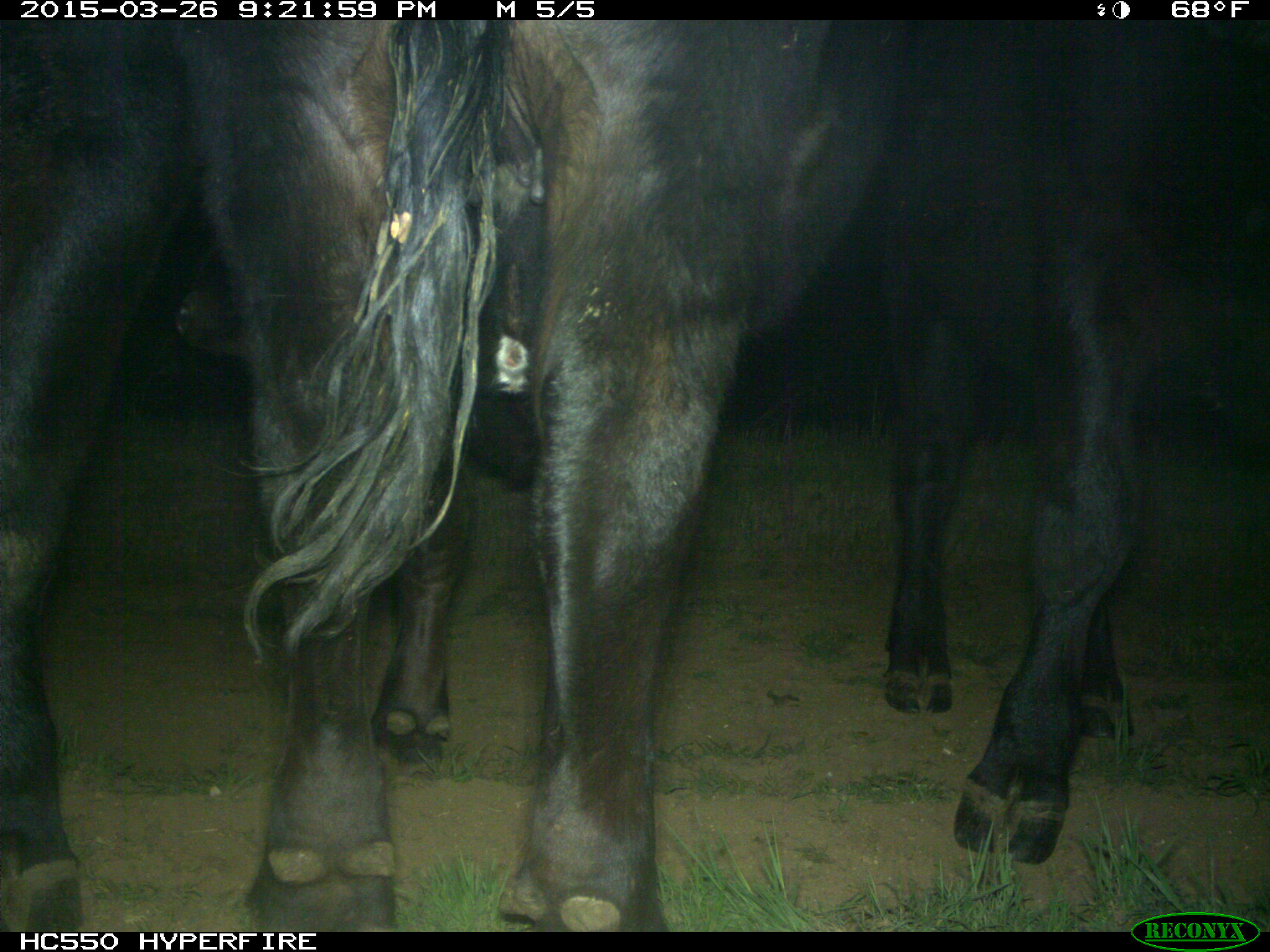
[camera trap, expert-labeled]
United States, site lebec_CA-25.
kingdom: Animalia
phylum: Chordata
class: Mammalia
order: Artiodactyla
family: Bovidae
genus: Bos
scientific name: Bos taurus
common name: domestic cow